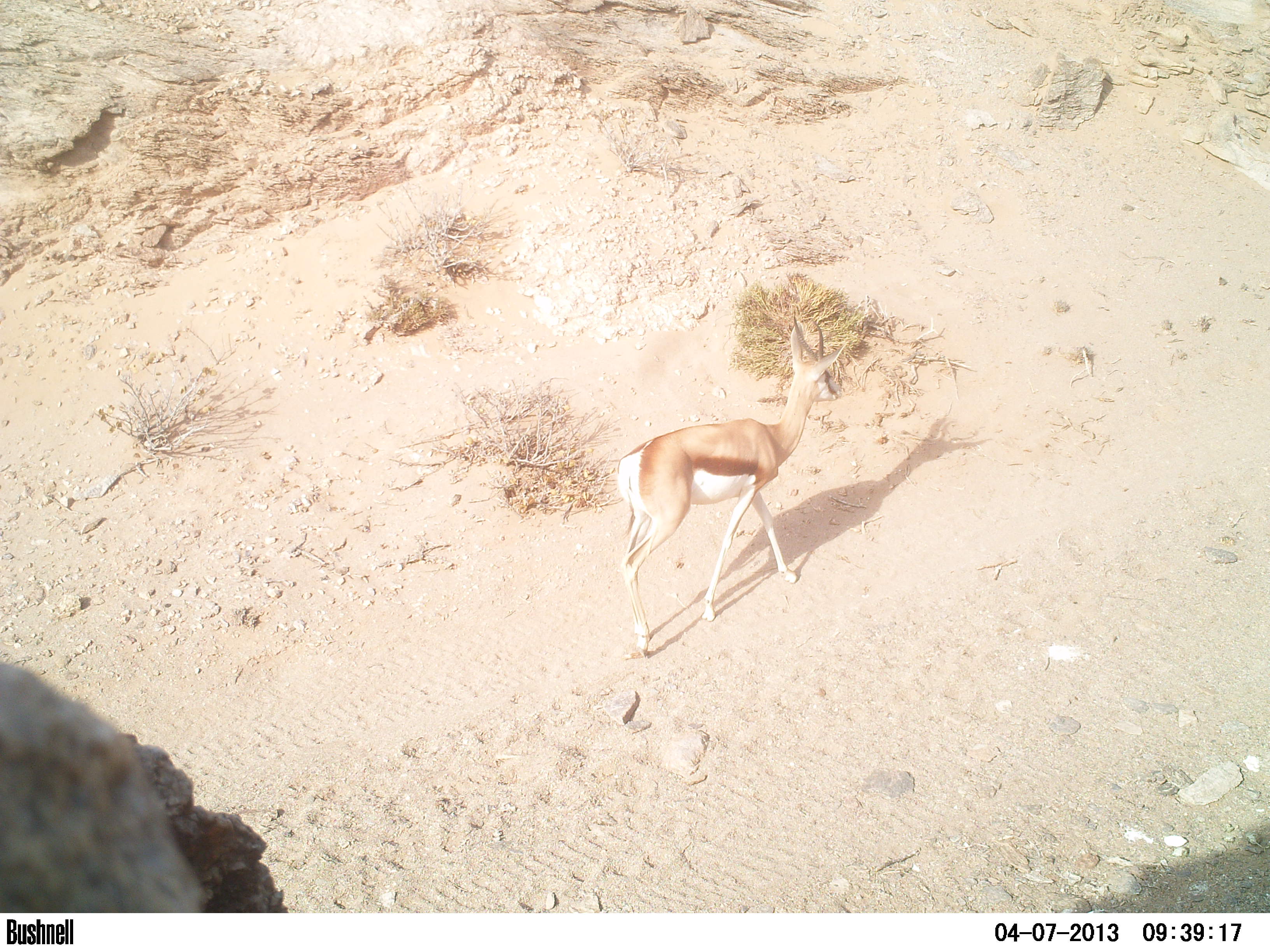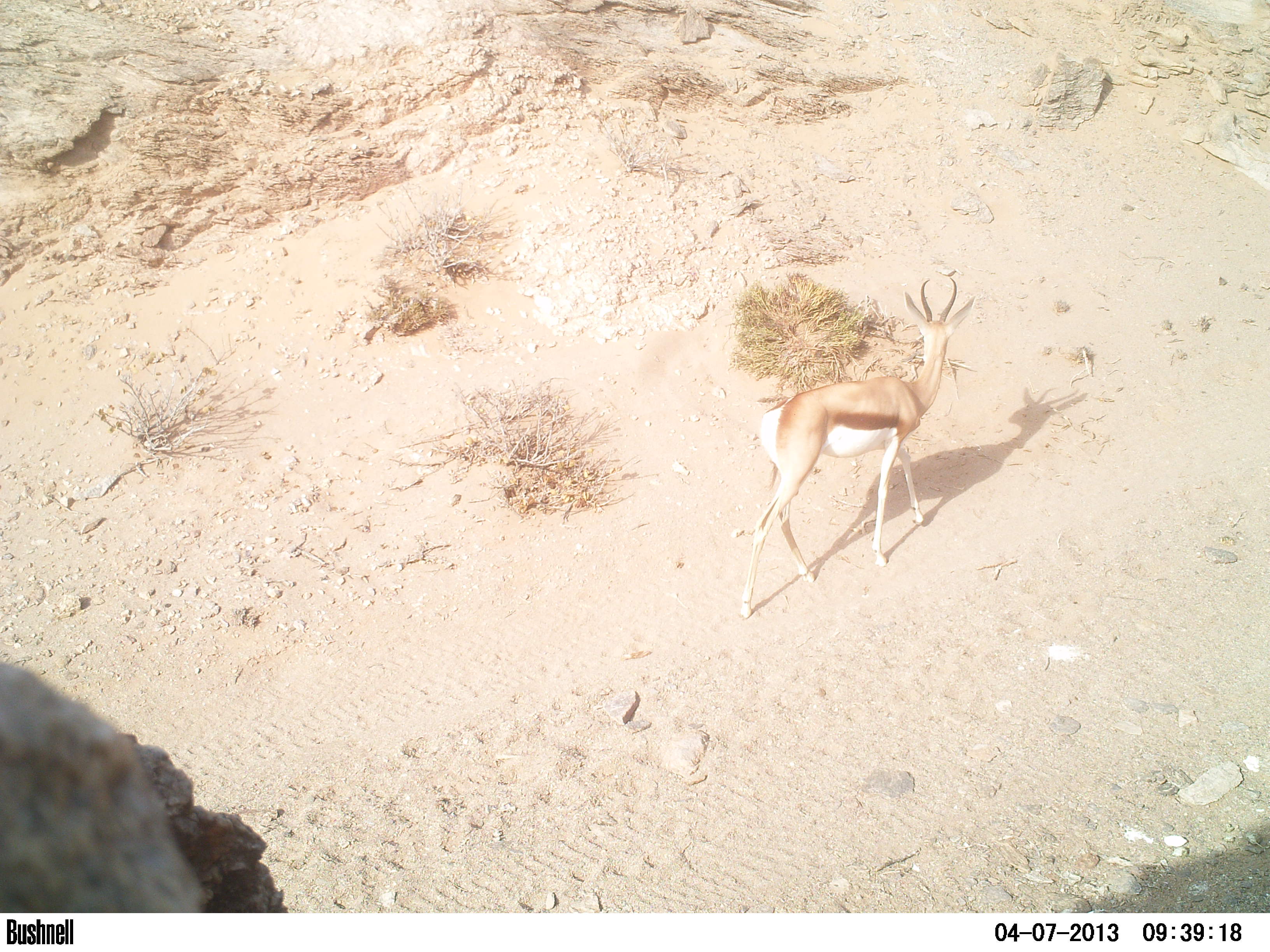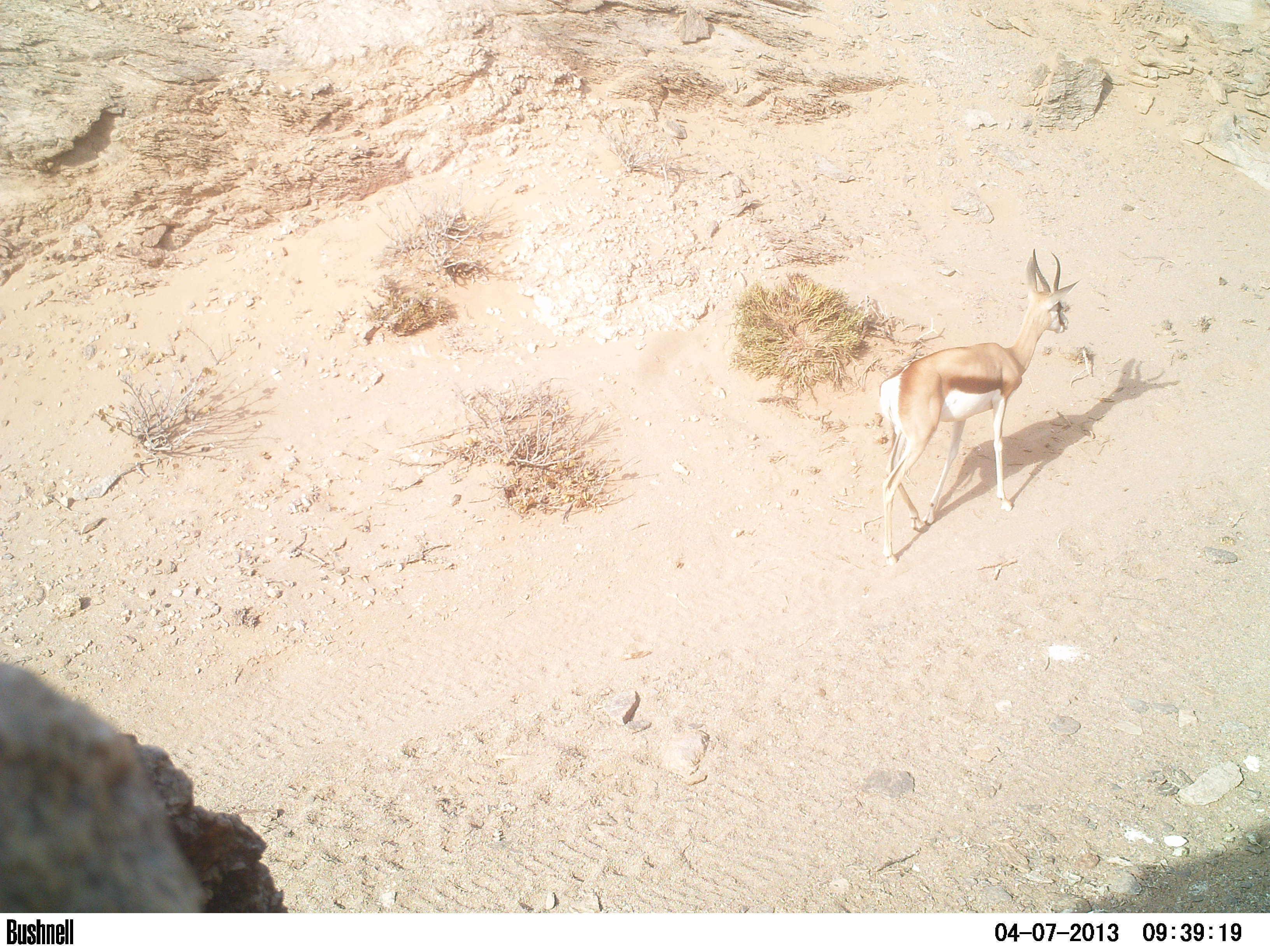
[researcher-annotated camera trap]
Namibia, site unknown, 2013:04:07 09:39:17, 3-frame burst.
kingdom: Animalia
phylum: Chordata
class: Mammalia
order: Artiodactyla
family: Bovidae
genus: Antidorcas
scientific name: Antidorcas marsupialis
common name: springbok